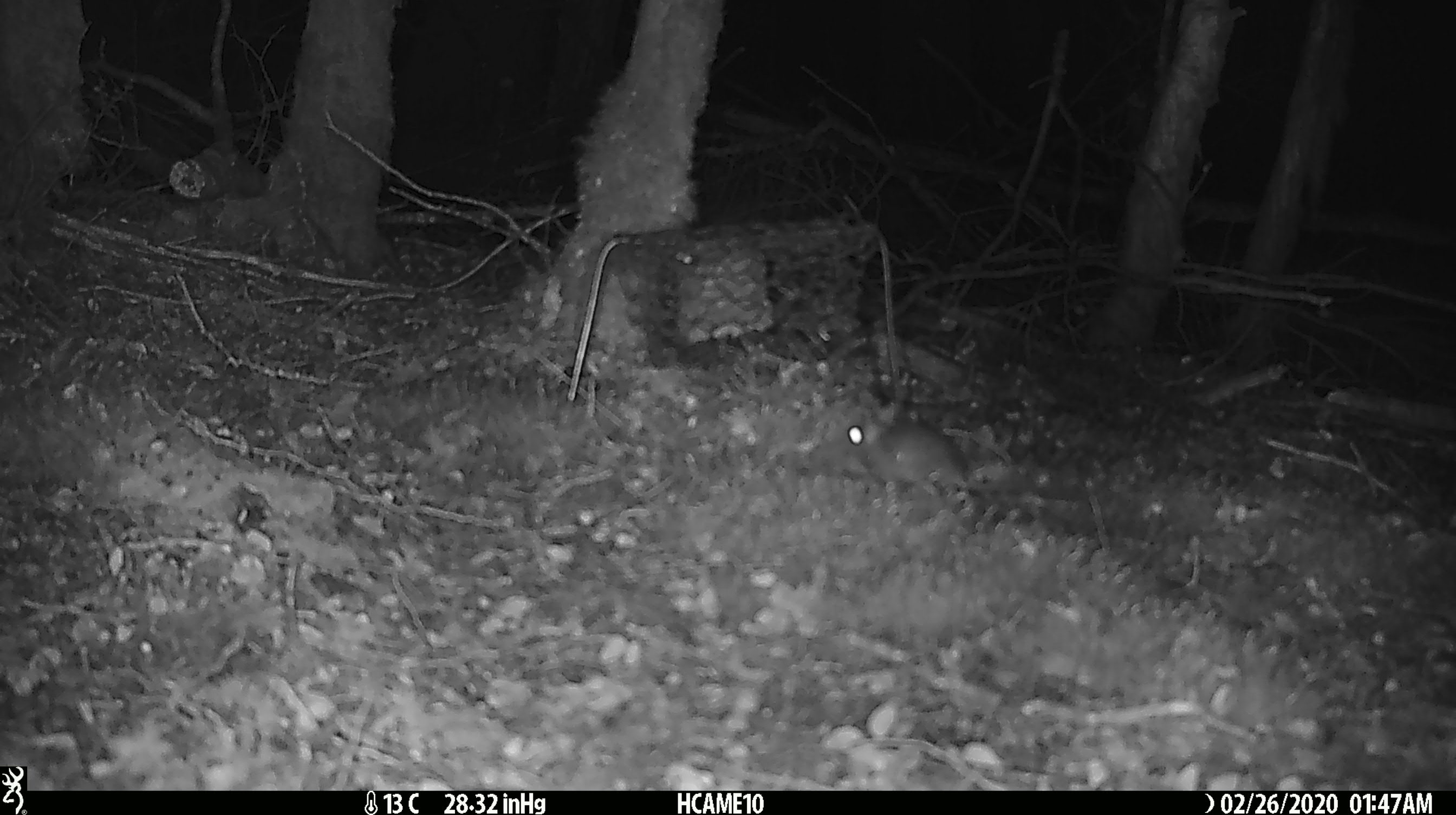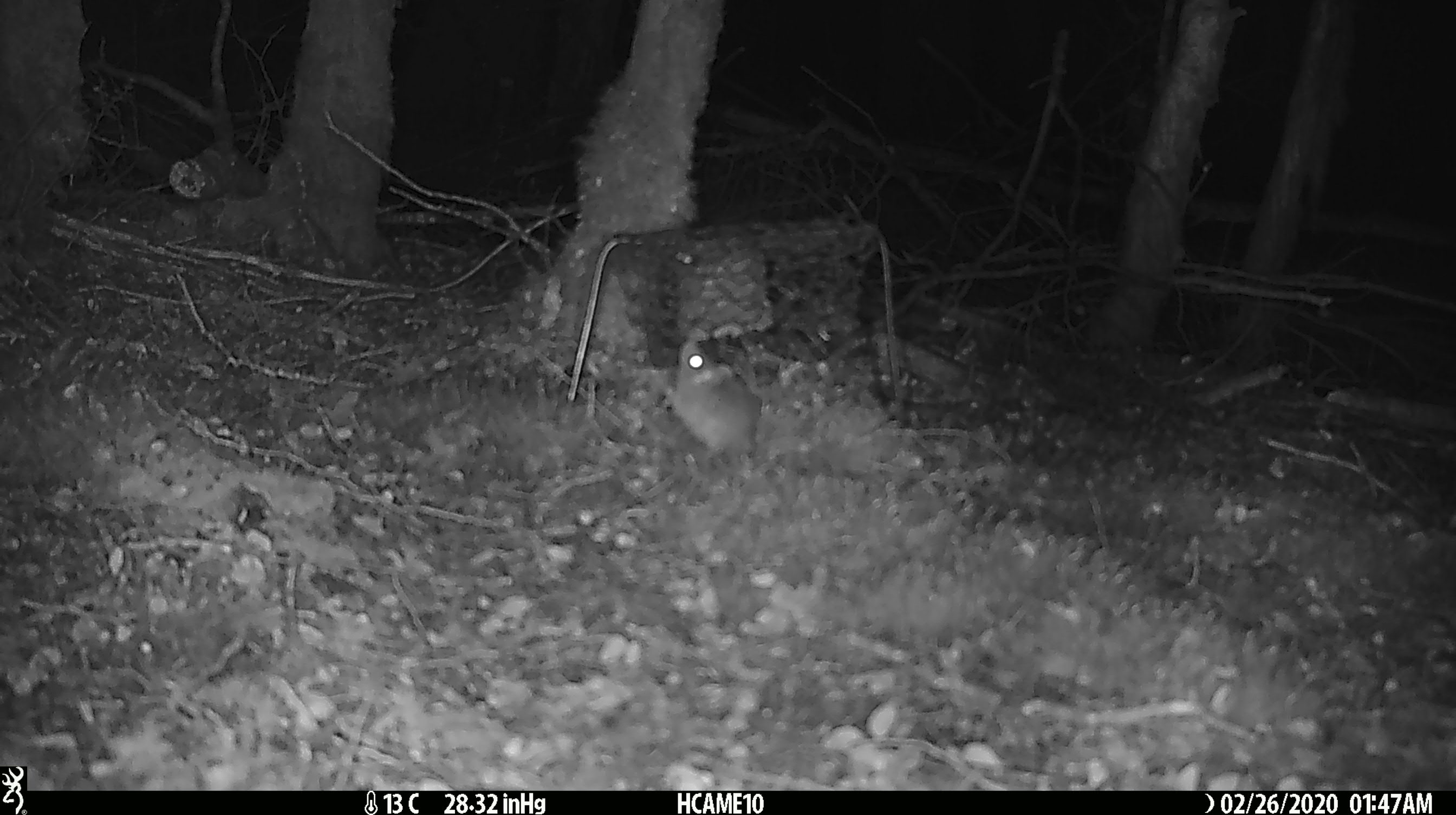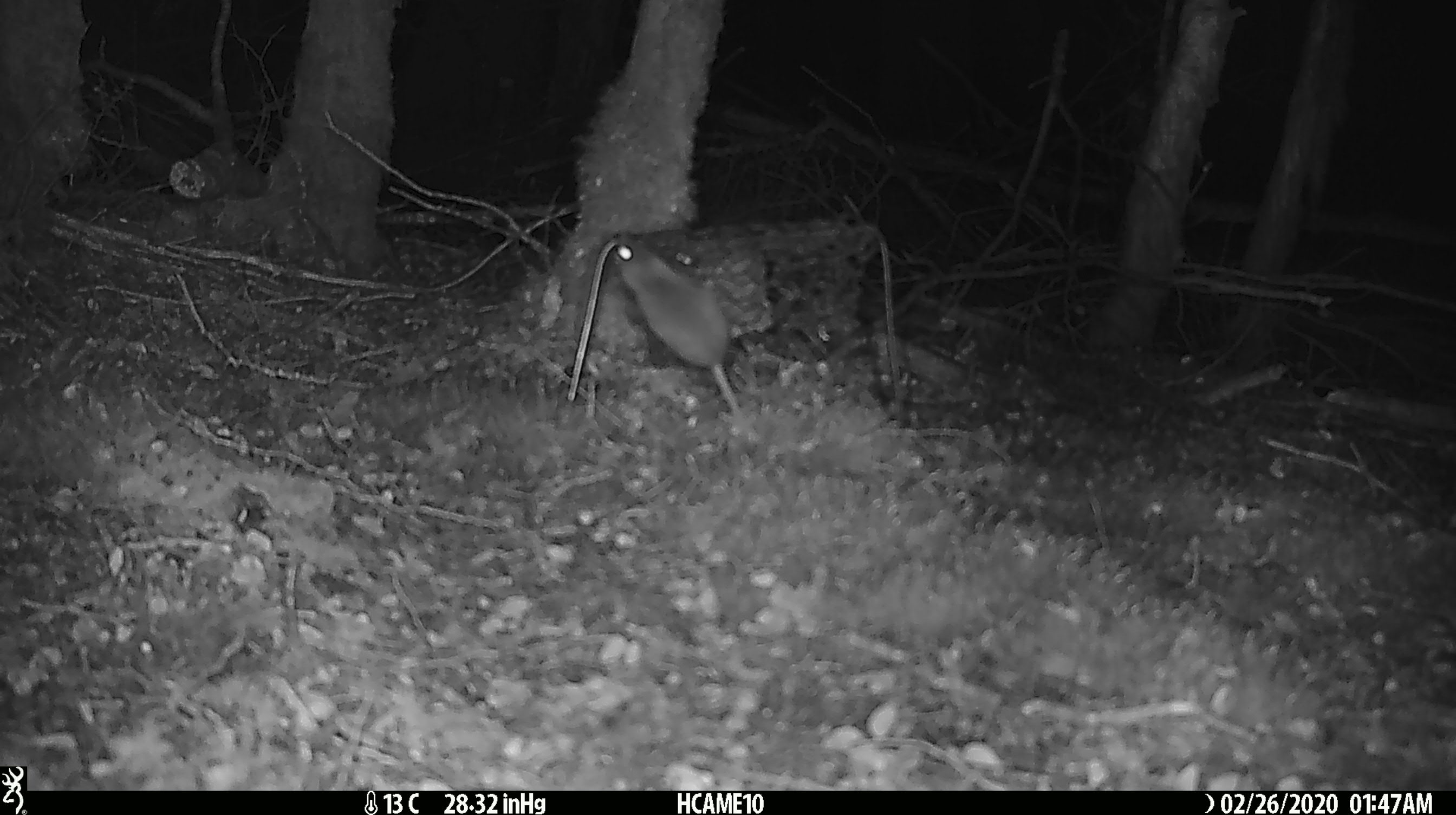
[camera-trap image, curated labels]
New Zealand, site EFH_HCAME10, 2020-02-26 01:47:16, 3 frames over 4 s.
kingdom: Animalia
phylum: Chordata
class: Mammalia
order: Rodentia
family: Muridae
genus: Mus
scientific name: Mus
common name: mouse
Mouse (Mus).